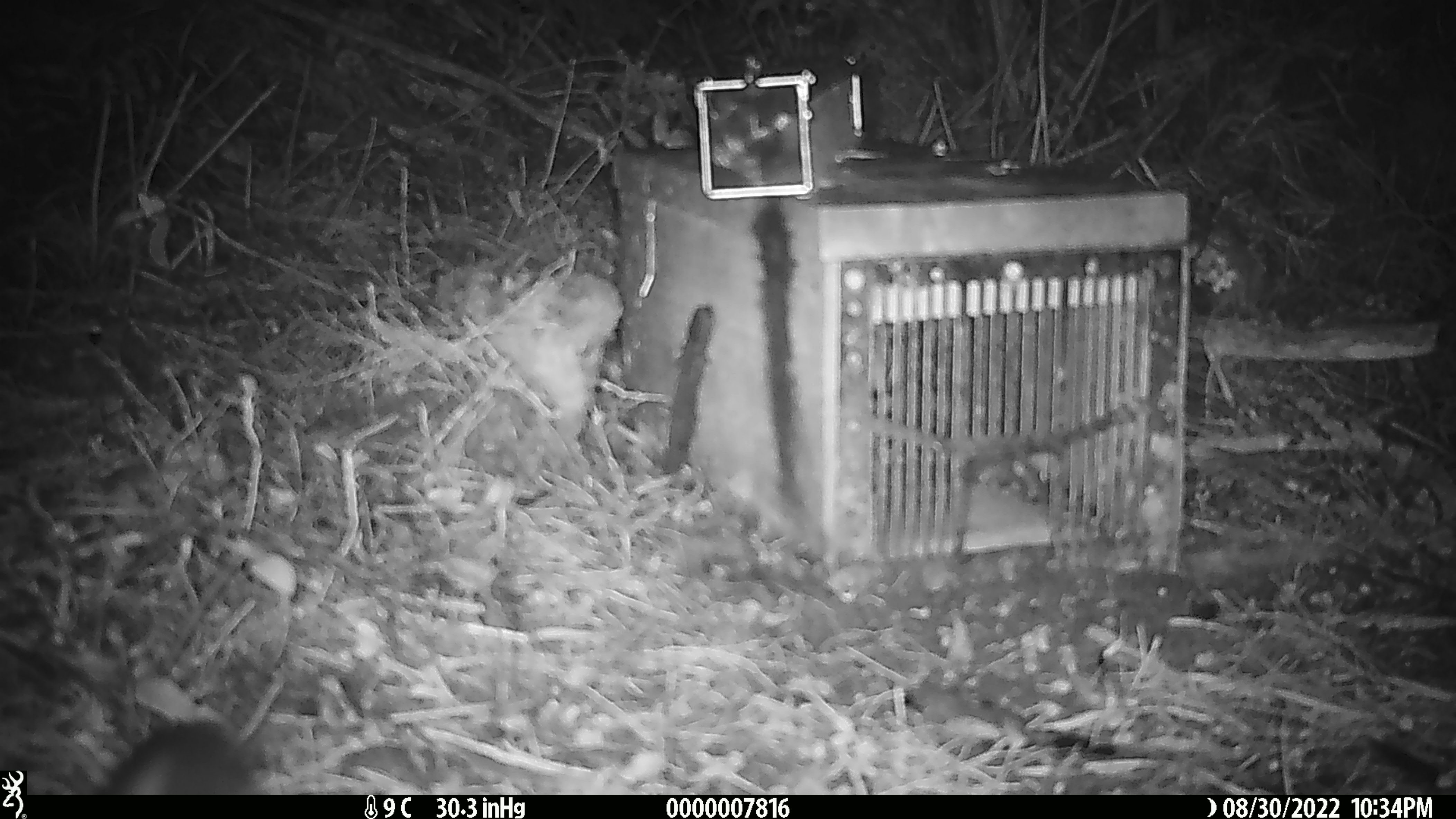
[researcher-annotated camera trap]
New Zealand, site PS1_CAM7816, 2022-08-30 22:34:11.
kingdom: Animalia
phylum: Chordata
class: Mammalia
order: Rodentia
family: Muridae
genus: Mus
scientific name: Mus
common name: mouse